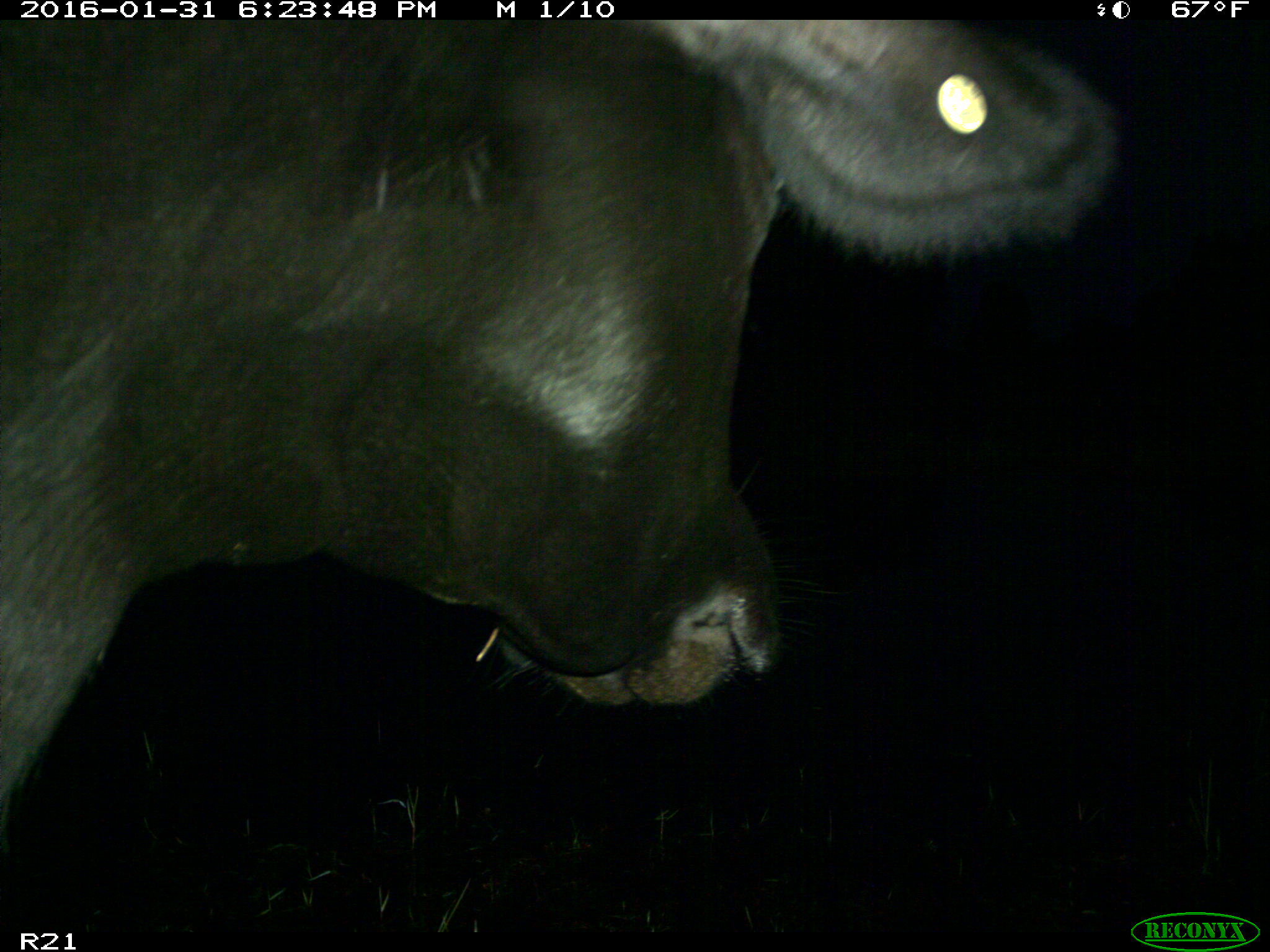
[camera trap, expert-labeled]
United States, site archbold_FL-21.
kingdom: Animalia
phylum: Chordata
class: Mammalia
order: Artiodactyla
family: Bovidae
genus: Bos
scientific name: Bos taurus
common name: domestic cow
Bos taurus (domestic cow).